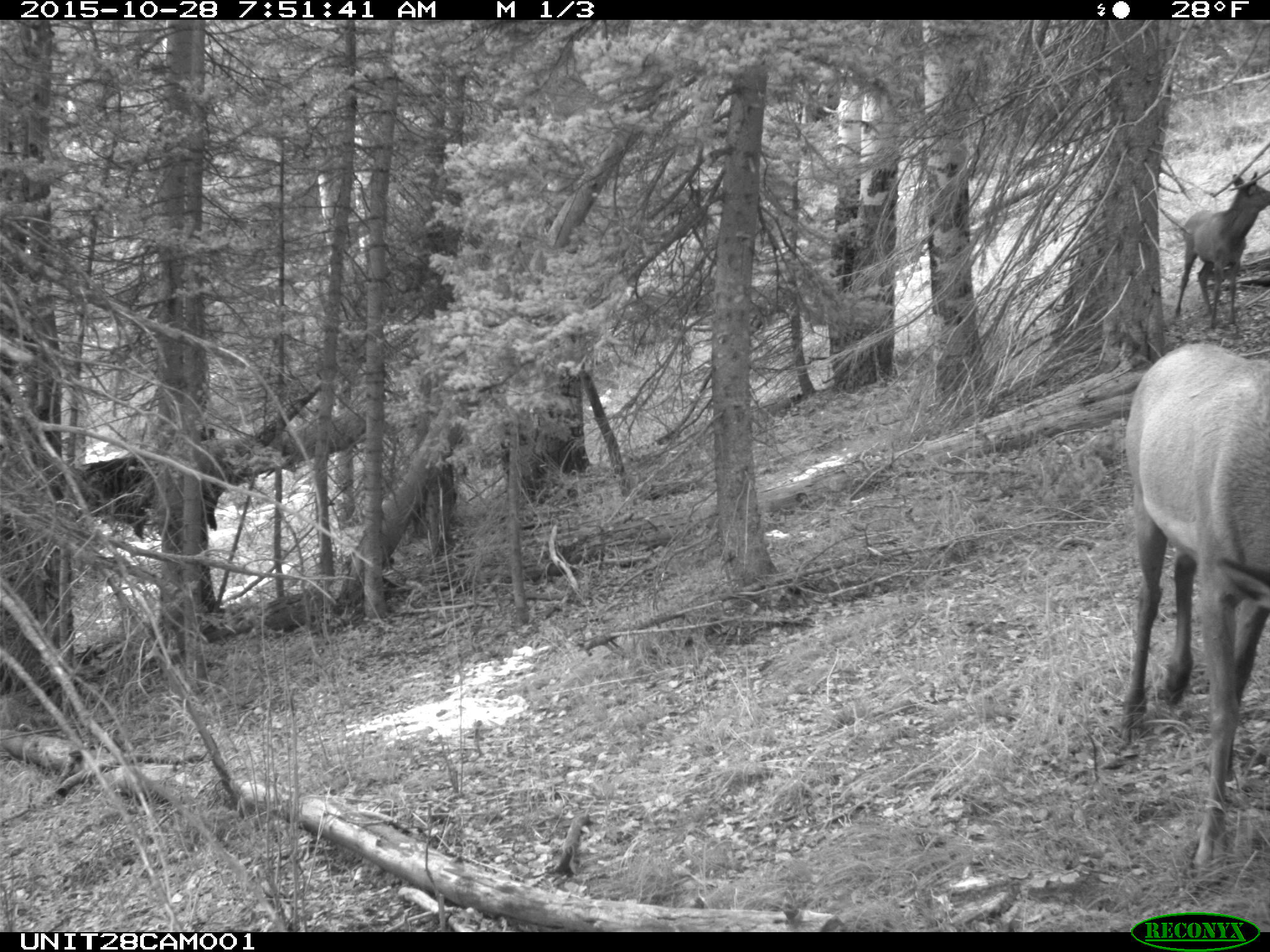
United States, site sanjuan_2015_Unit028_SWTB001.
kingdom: Animalia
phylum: Chordata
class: Mammalia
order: Artiodactyla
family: Cervidae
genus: Cervus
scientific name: Cervus elaphus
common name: red deer